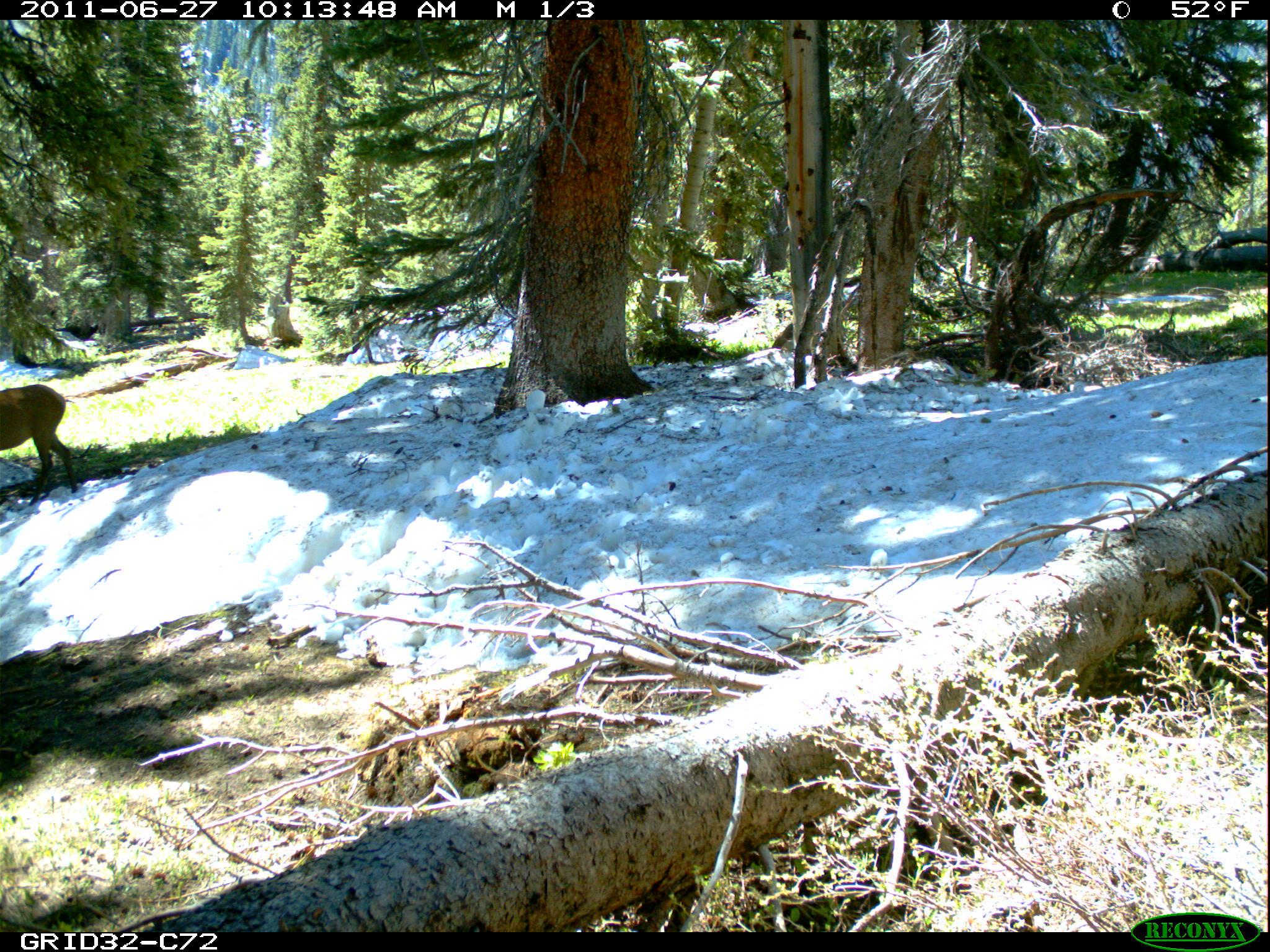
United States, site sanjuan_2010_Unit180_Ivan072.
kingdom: Animalia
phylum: Chordata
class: Mammalia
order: Artiodactyla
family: Cervidae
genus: Cervus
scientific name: Cervus elaphus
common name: red deer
Cervus elaphus (red deer).